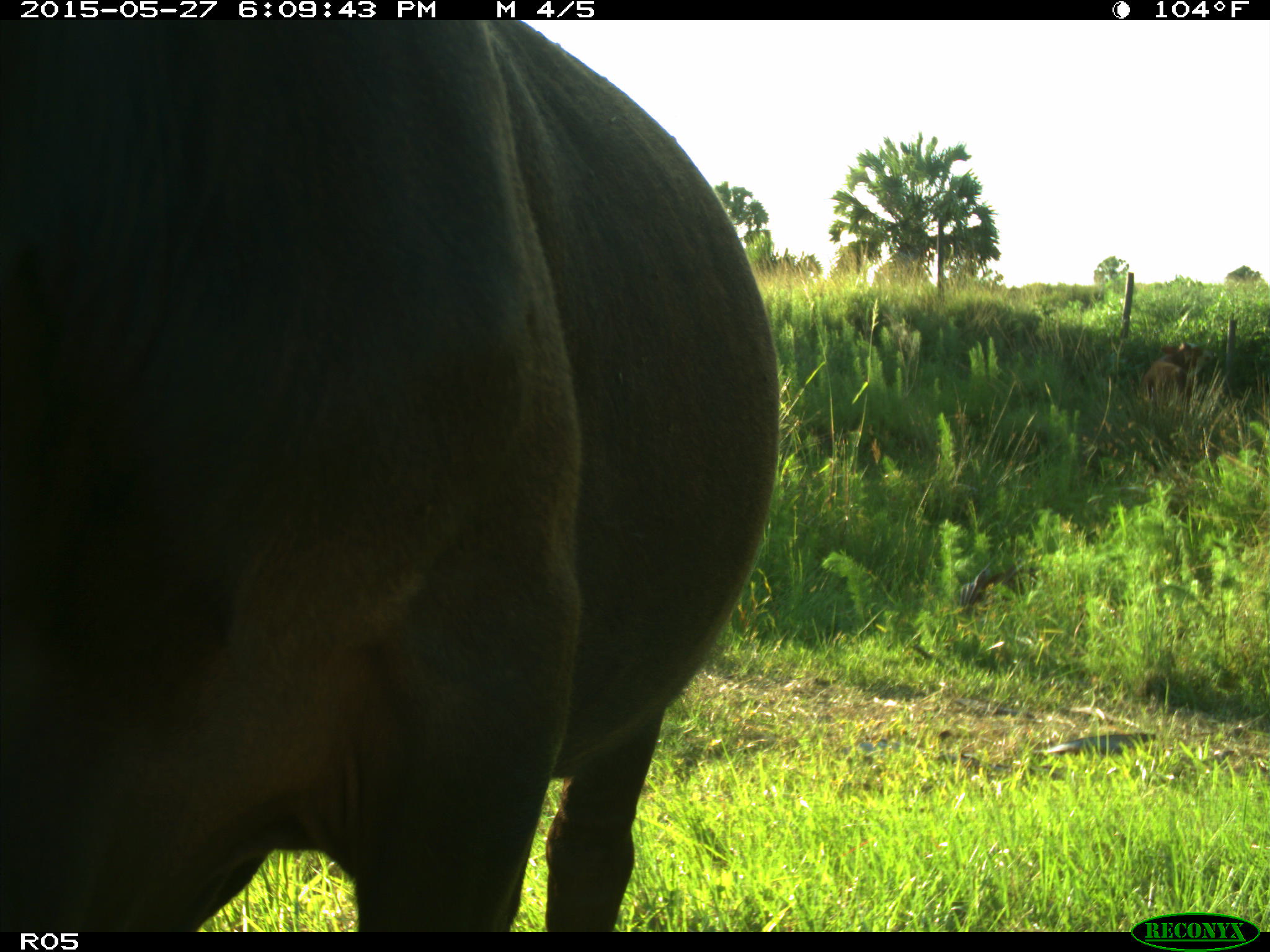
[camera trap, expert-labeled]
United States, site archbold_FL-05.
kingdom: Animalia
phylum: Chordata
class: Mammalia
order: Artiodactyla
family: Bovidae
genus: Bos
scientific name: Bos taurus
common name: domestic cow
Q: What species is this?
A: Bos taurus (domestic cow).